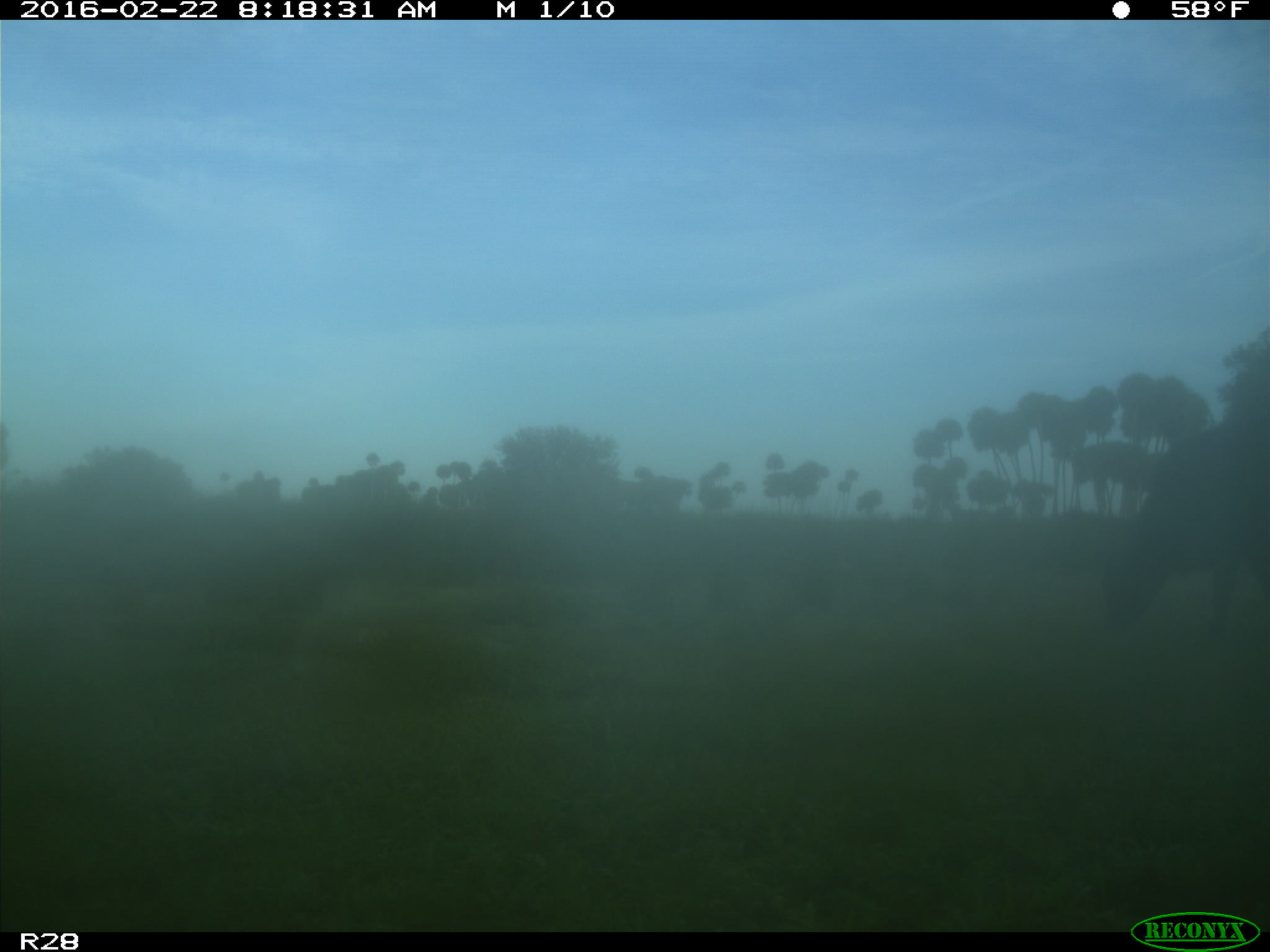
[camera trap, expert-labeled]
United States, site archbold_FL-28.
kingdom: Animalia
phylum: Chordata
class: Mammalia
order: Artiodactyla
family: Bovidae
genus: Bos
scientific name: Bos taurus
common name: domestic cow